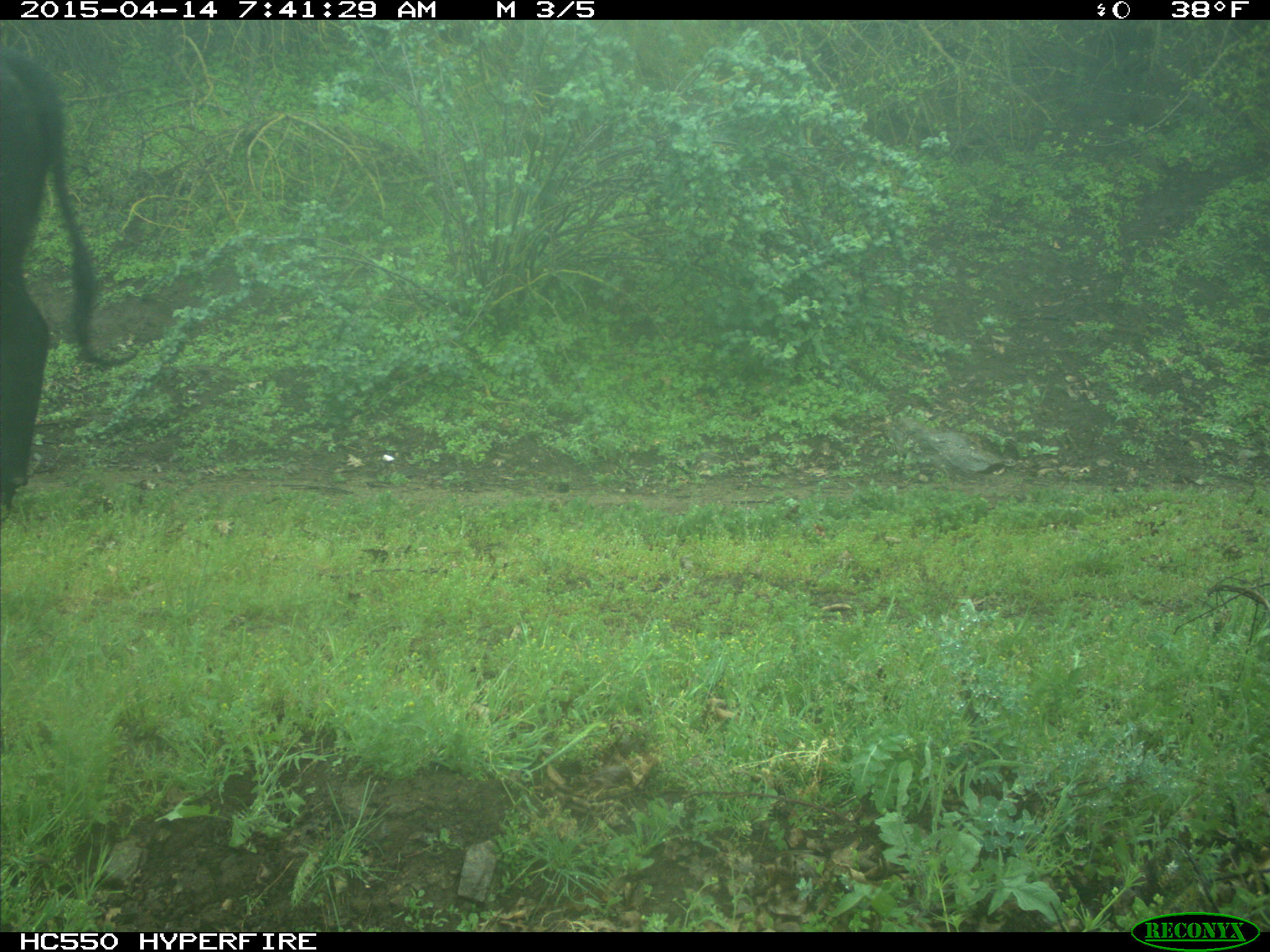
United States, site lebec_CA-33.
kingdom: Animalia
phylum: Chordata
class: Mammalia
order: Artiodactyla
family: Bovidae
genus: Bos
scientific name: Bos taurus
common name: domestic cow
Bos taurus (domestic cow).